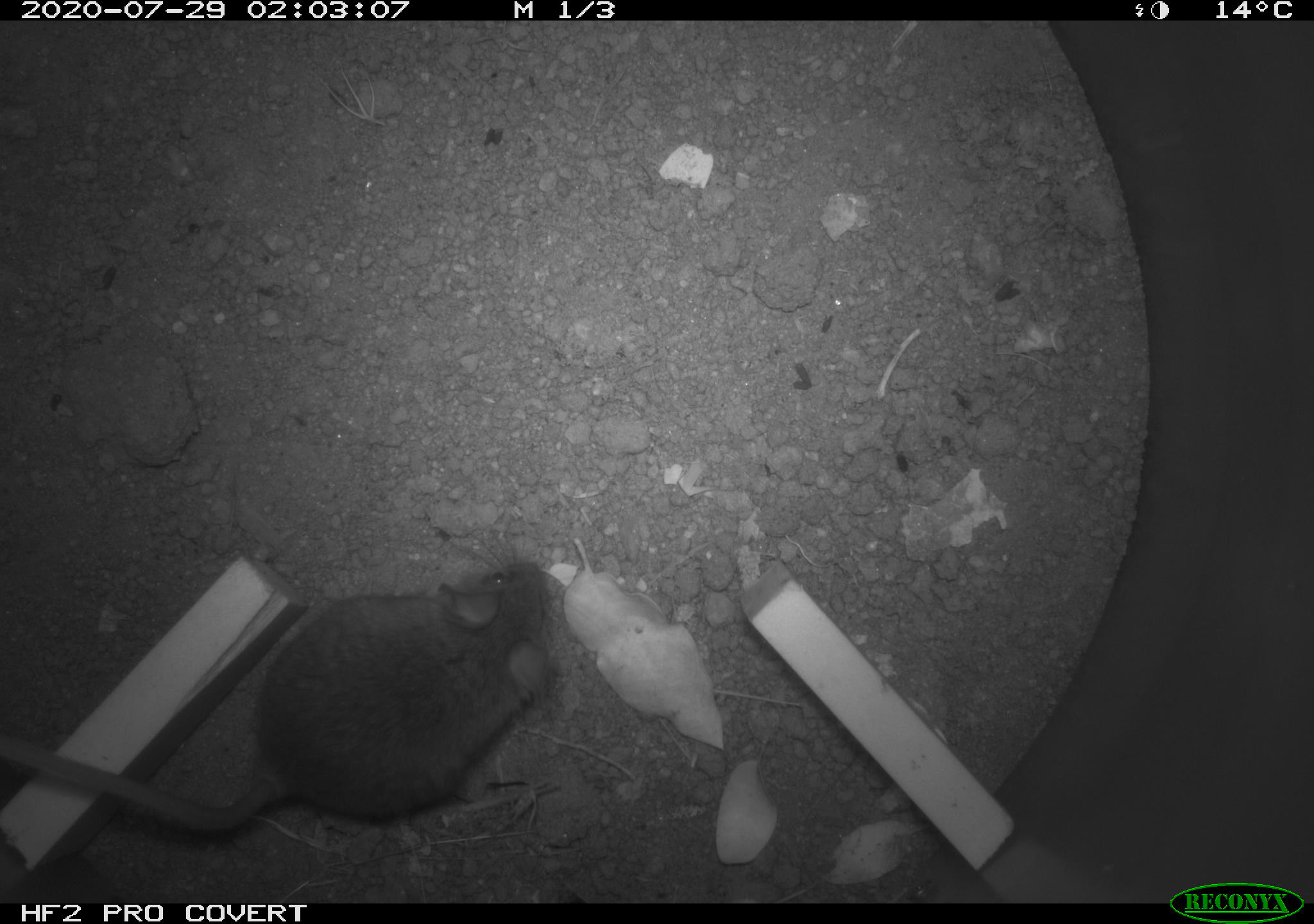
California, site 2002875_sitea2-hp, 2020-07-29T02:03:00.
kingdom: Animalia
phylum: Chordata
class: Mammalia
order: Rodentia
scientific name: Rodentia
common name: rodent